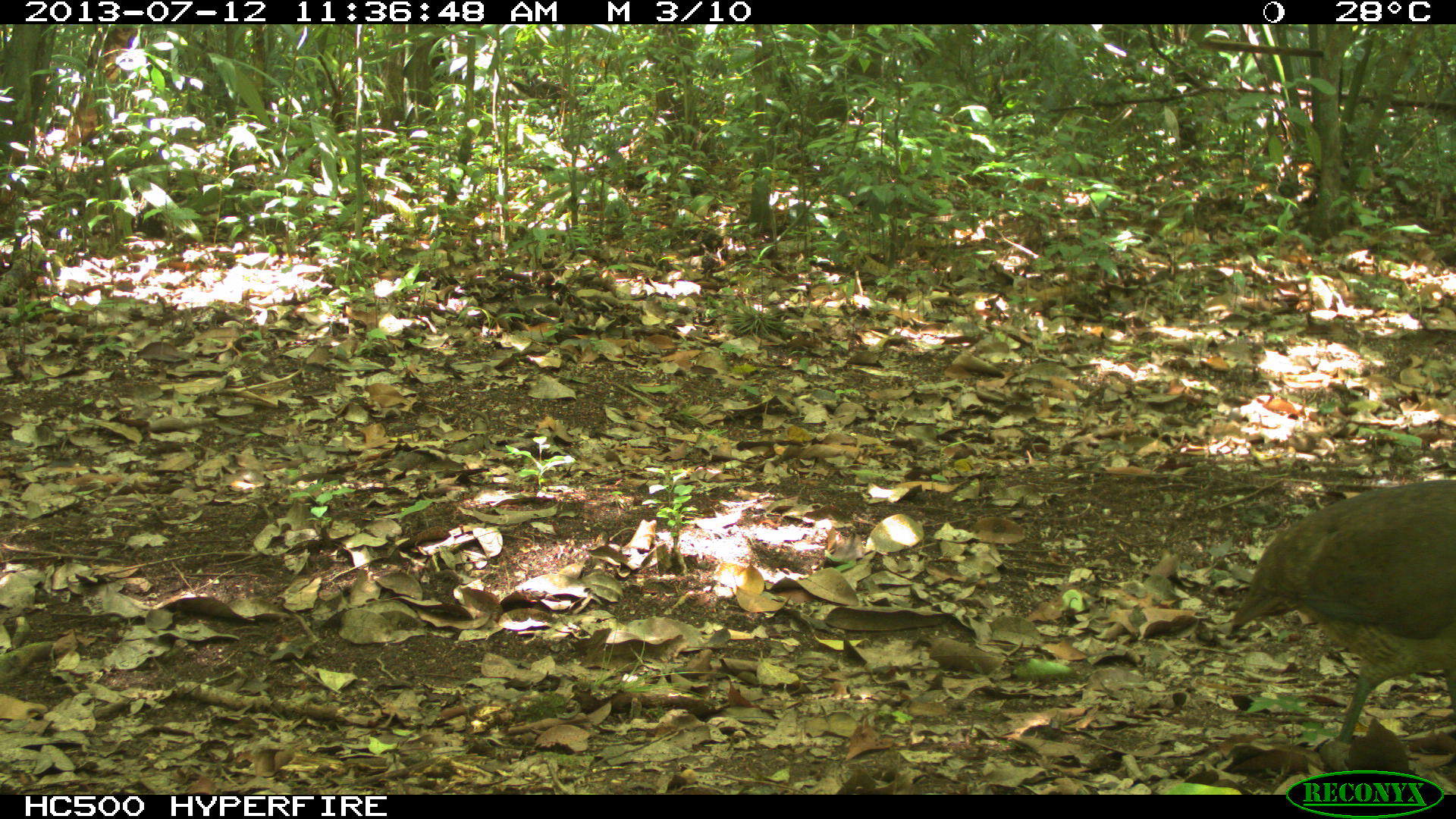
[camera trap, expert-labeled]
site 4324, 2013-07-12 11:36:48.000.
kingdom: Animalia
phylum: Chordata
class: Aves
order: Tinamiformes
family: Tinamidae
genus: Tinamus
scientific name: Tinamus major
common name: great tinamou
Tinamus major (great tinamou), count 1.